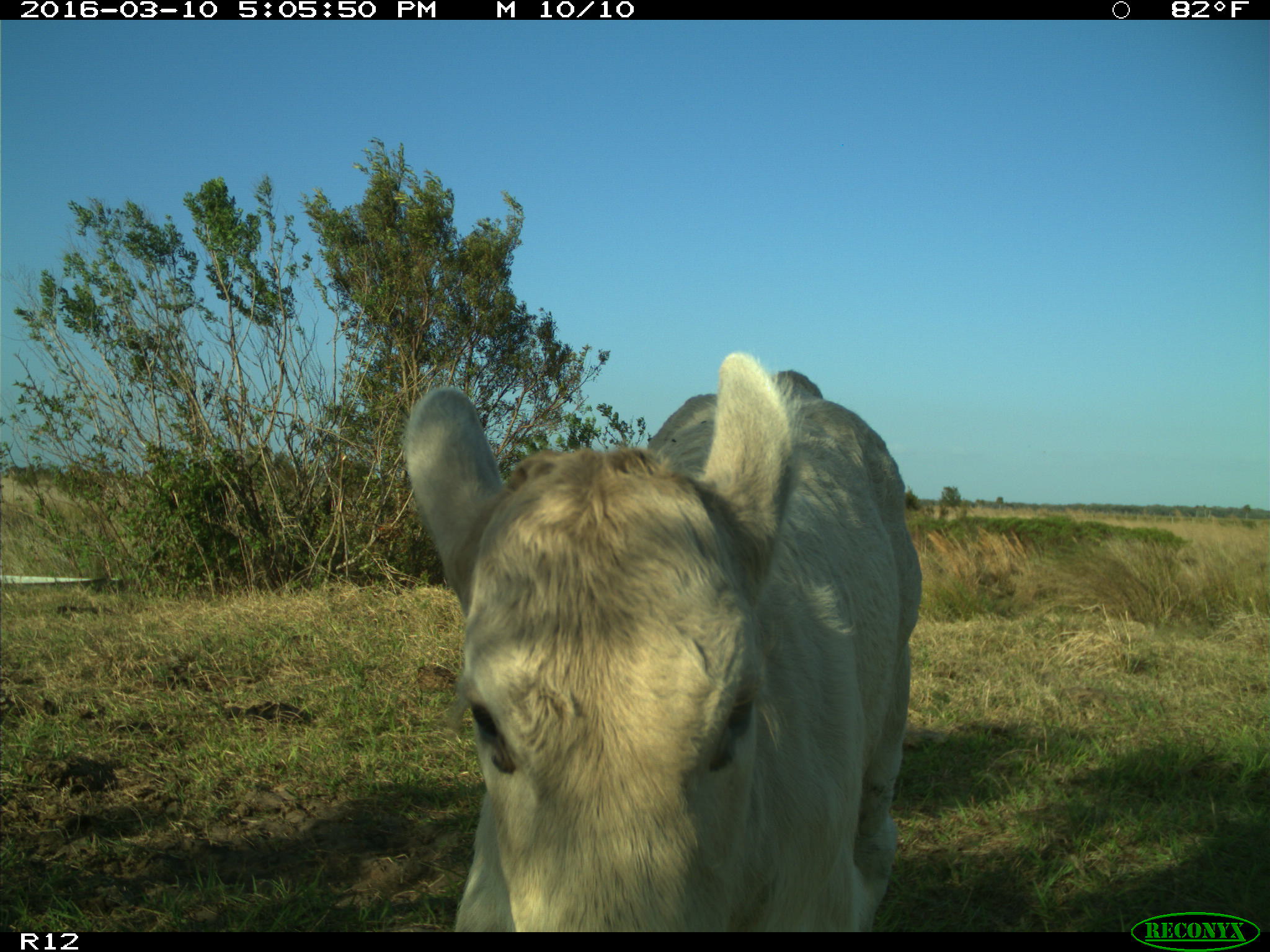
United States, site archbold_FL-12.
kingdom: Animalia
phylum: Chordata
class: Mammalia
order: Artiodactyla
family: Bovidae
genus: Bos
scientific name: Bos taurus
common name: domestic cow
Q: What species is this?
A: Bos taurus (domestic cow).